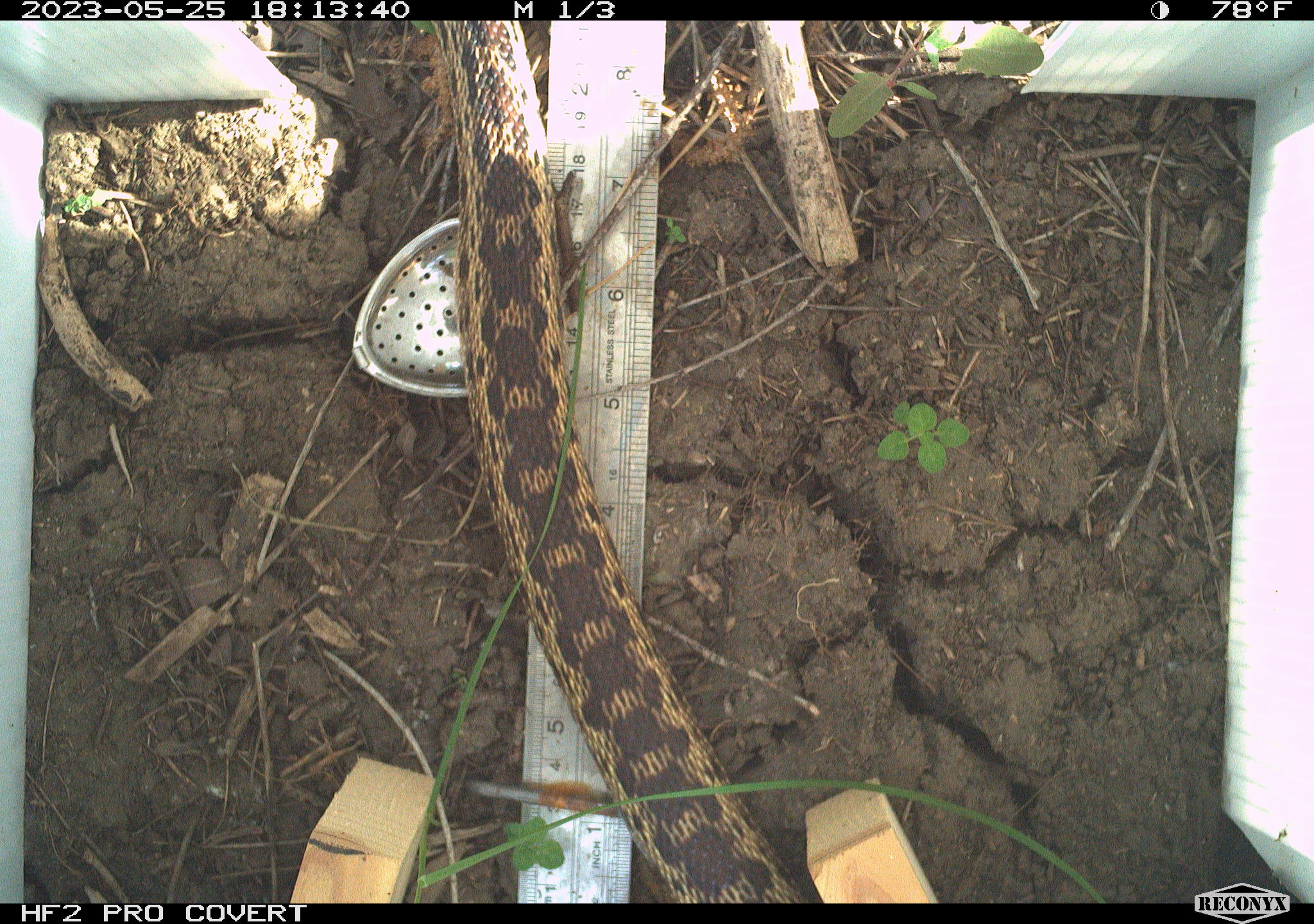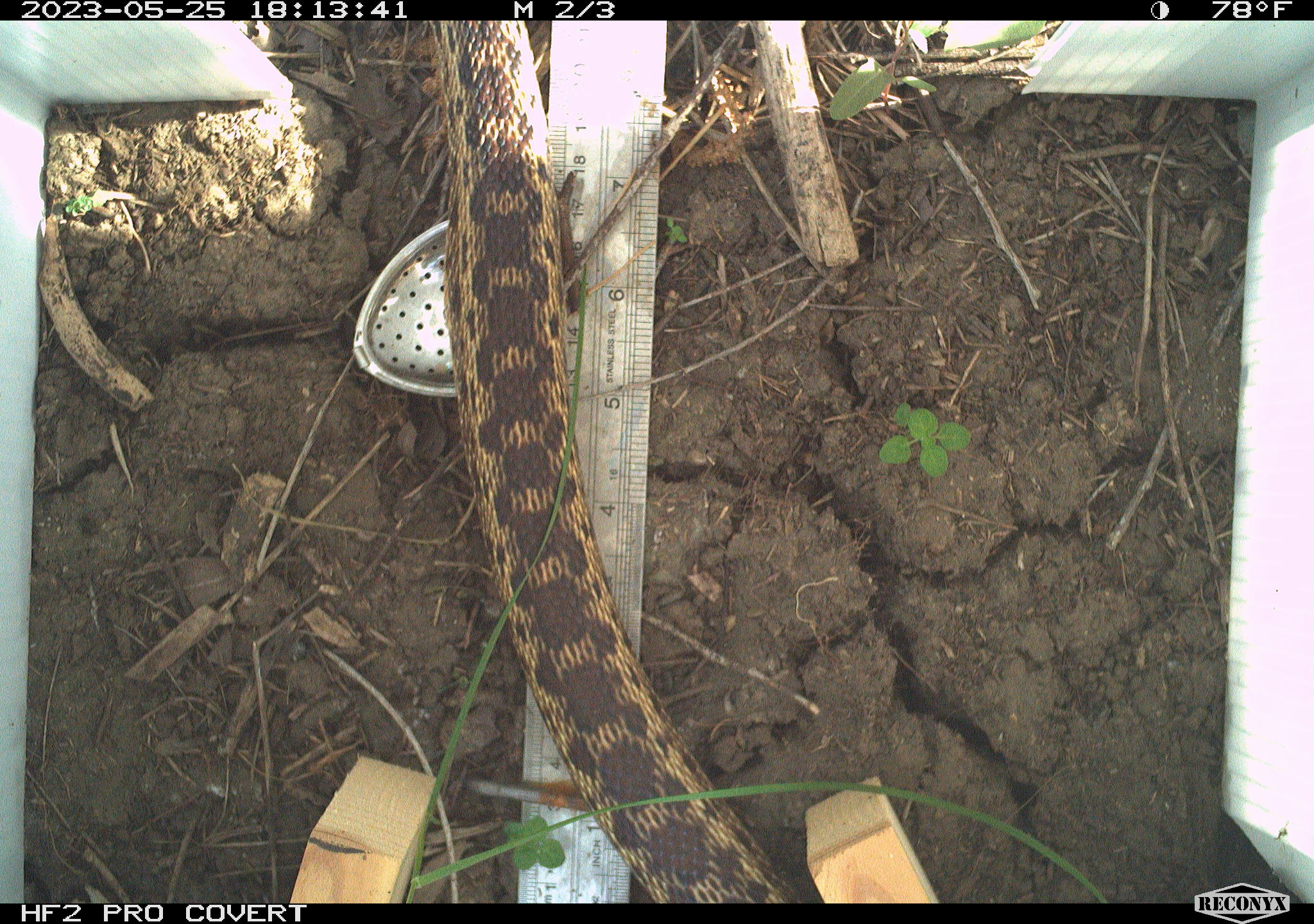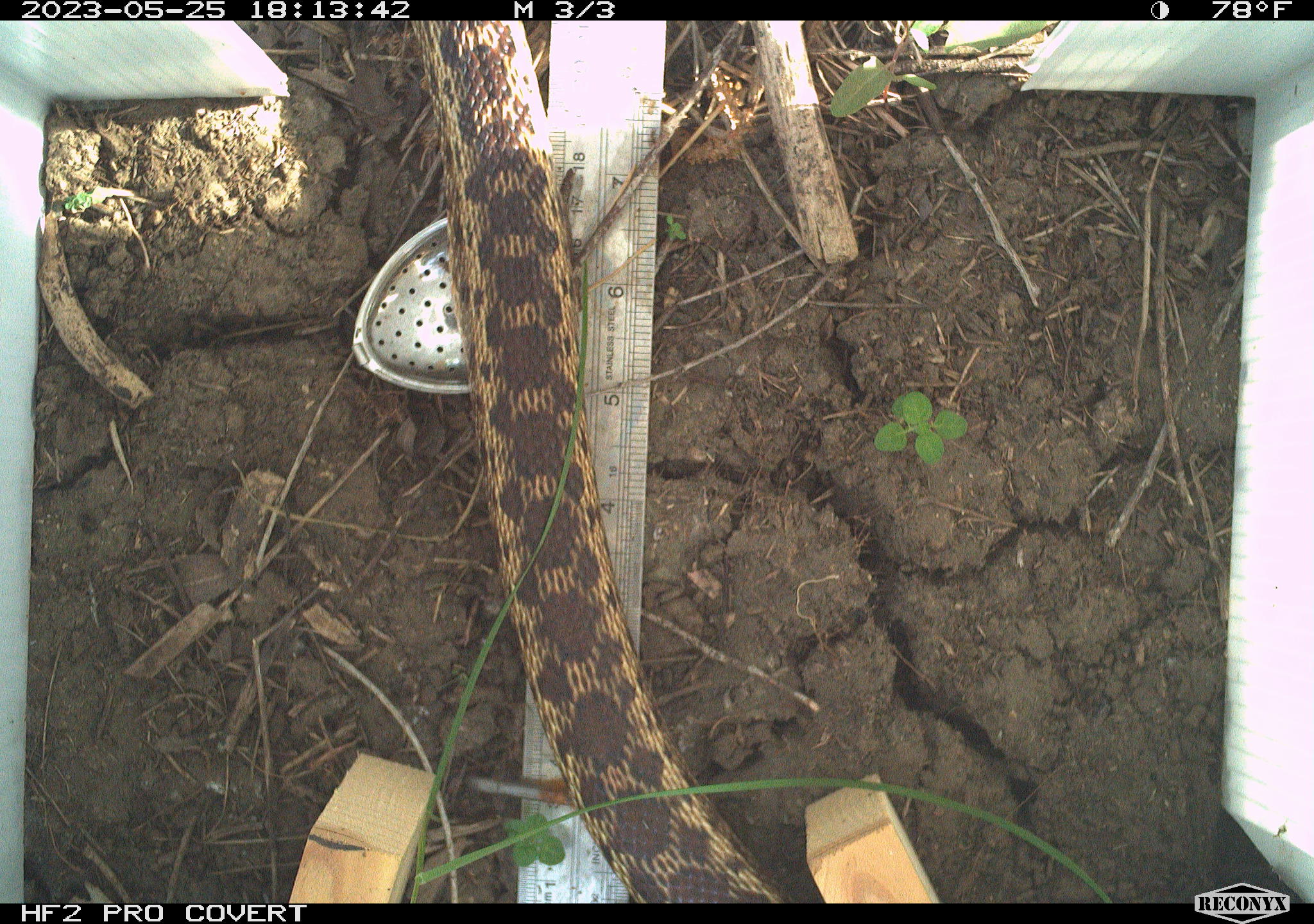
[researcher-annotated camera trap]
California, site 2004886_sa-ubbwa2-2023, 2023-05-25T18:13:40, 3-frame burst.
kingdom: Animalia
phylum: Chordata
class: Reptilia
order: Squamata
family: Colubridae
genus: Pituophis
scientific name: Pituophis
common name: bullsnakes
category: pituophis species